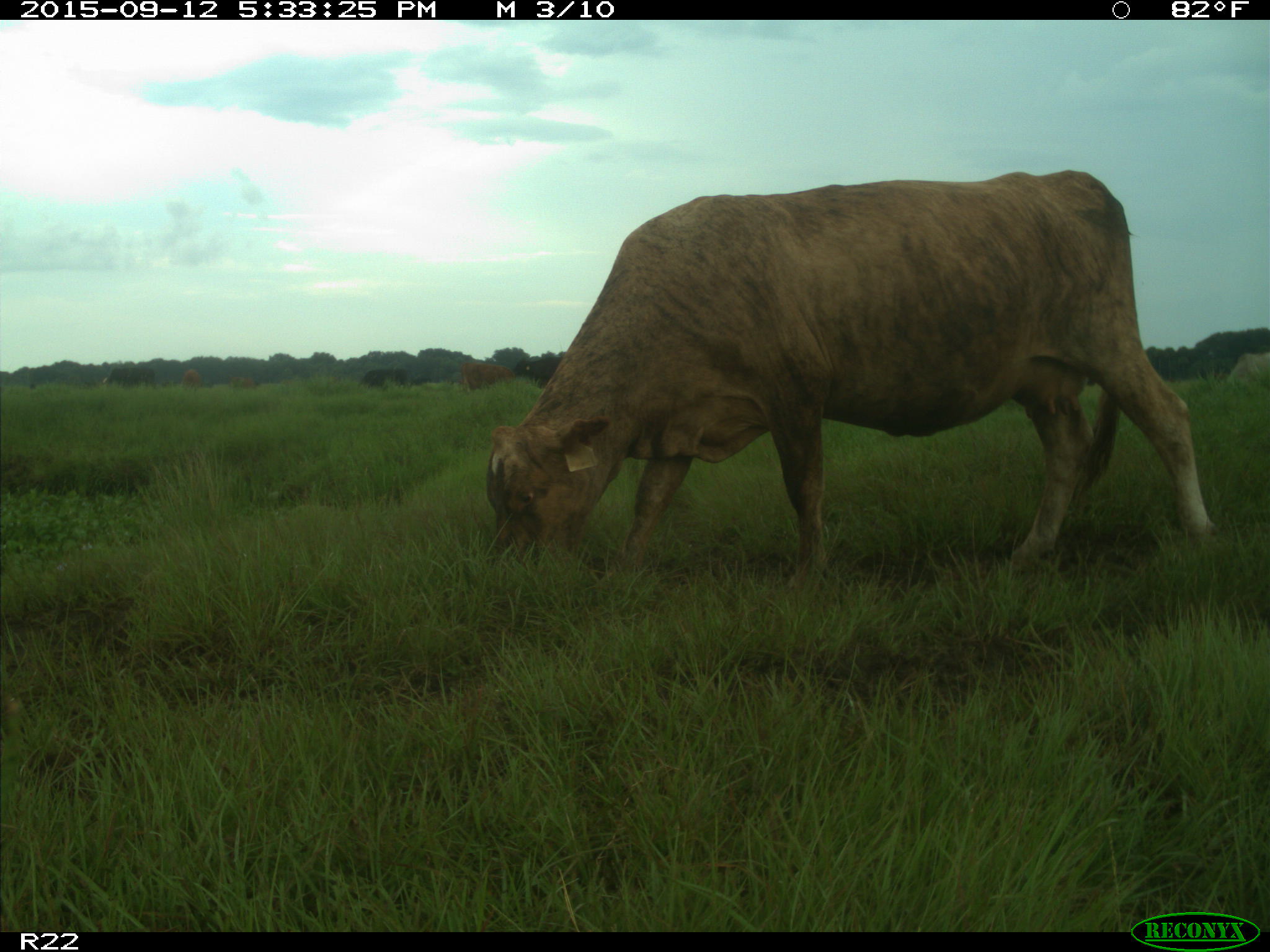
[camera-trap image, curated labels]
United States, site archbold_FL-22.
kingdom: Animalia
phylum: Chordata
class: Mammalia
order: Artiodactyla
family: Bovidae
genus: Bos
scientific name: Bos taurus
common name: domestic cow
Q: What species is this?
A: Bos taurus (domestic cow).